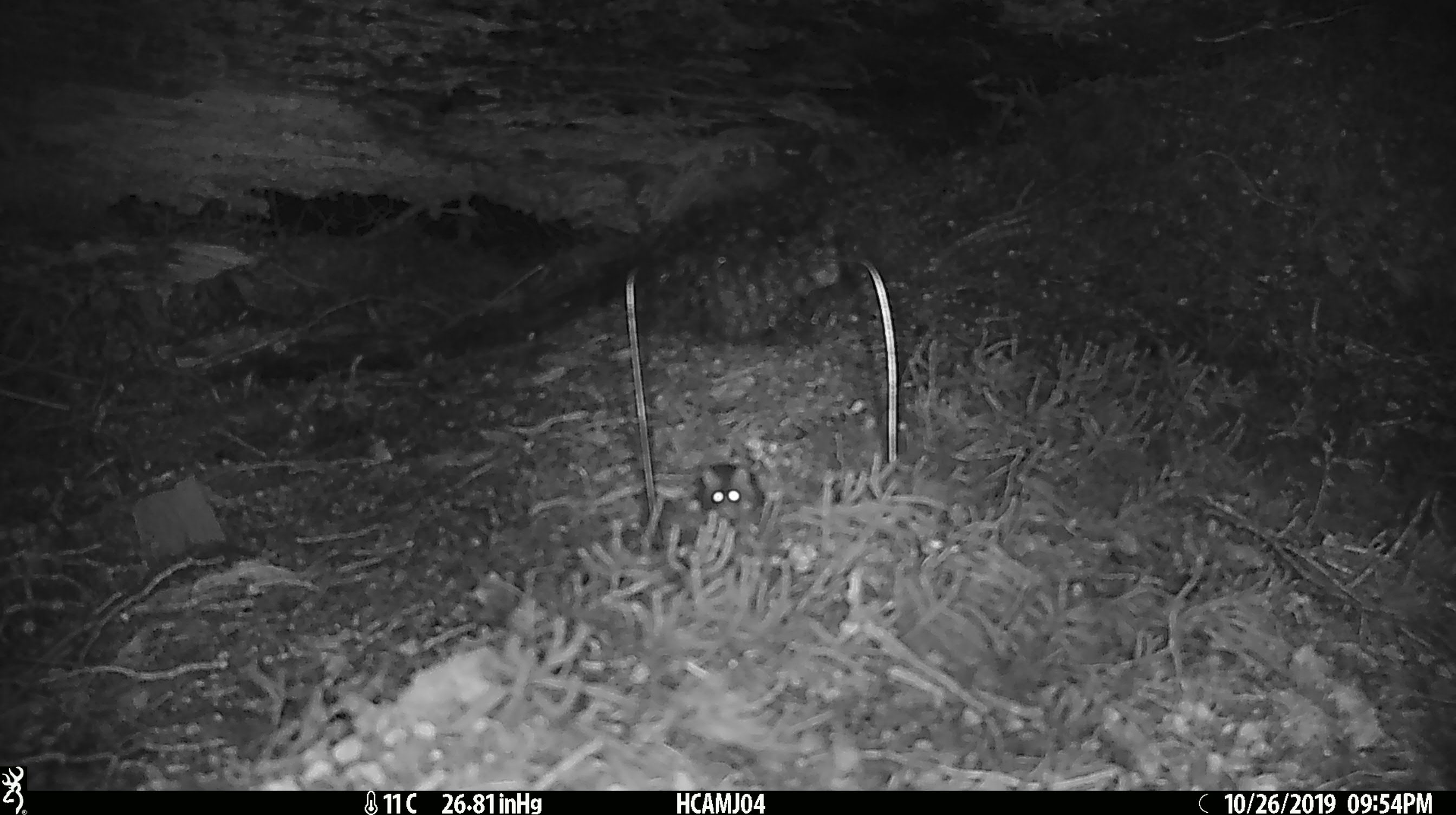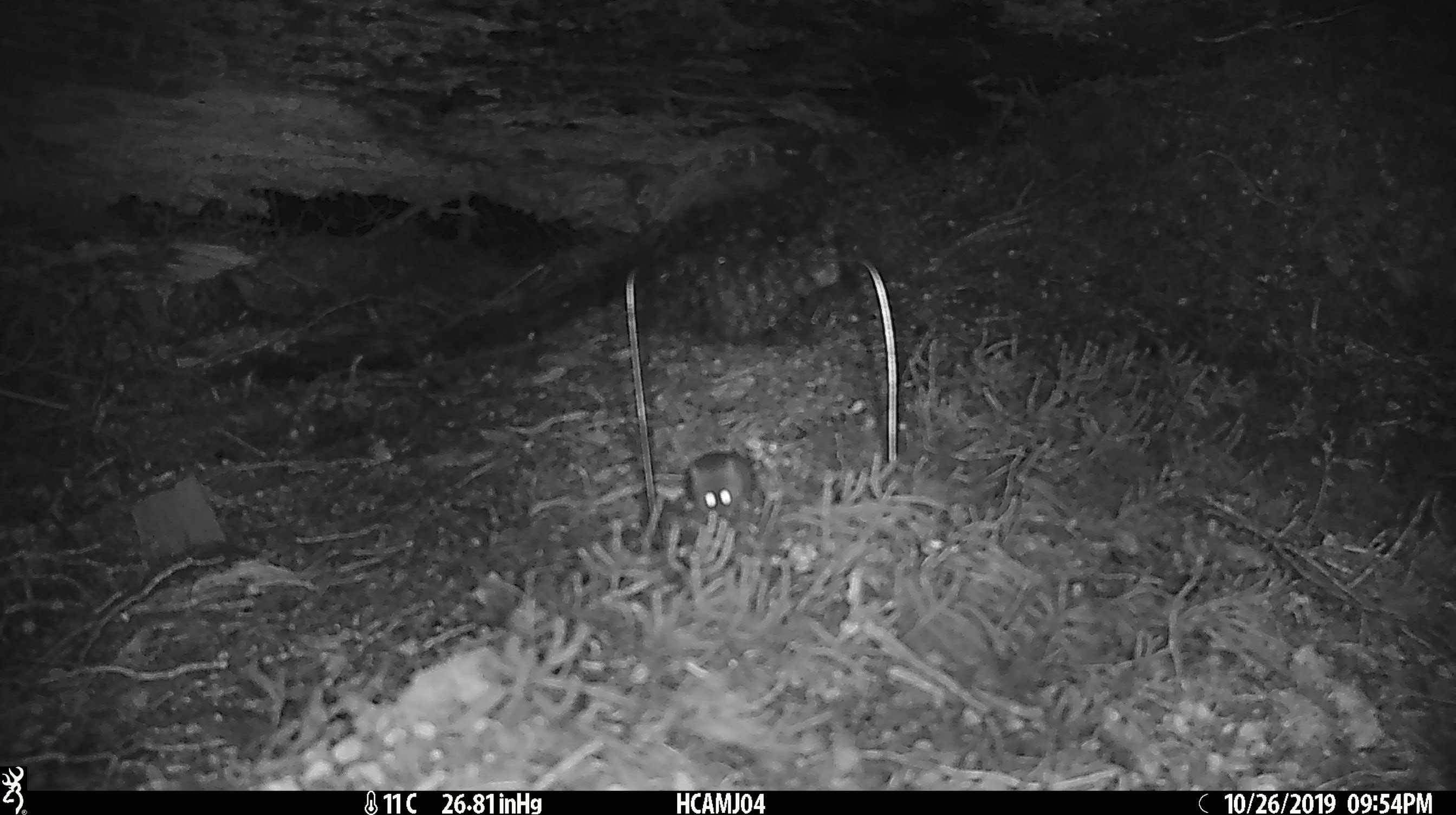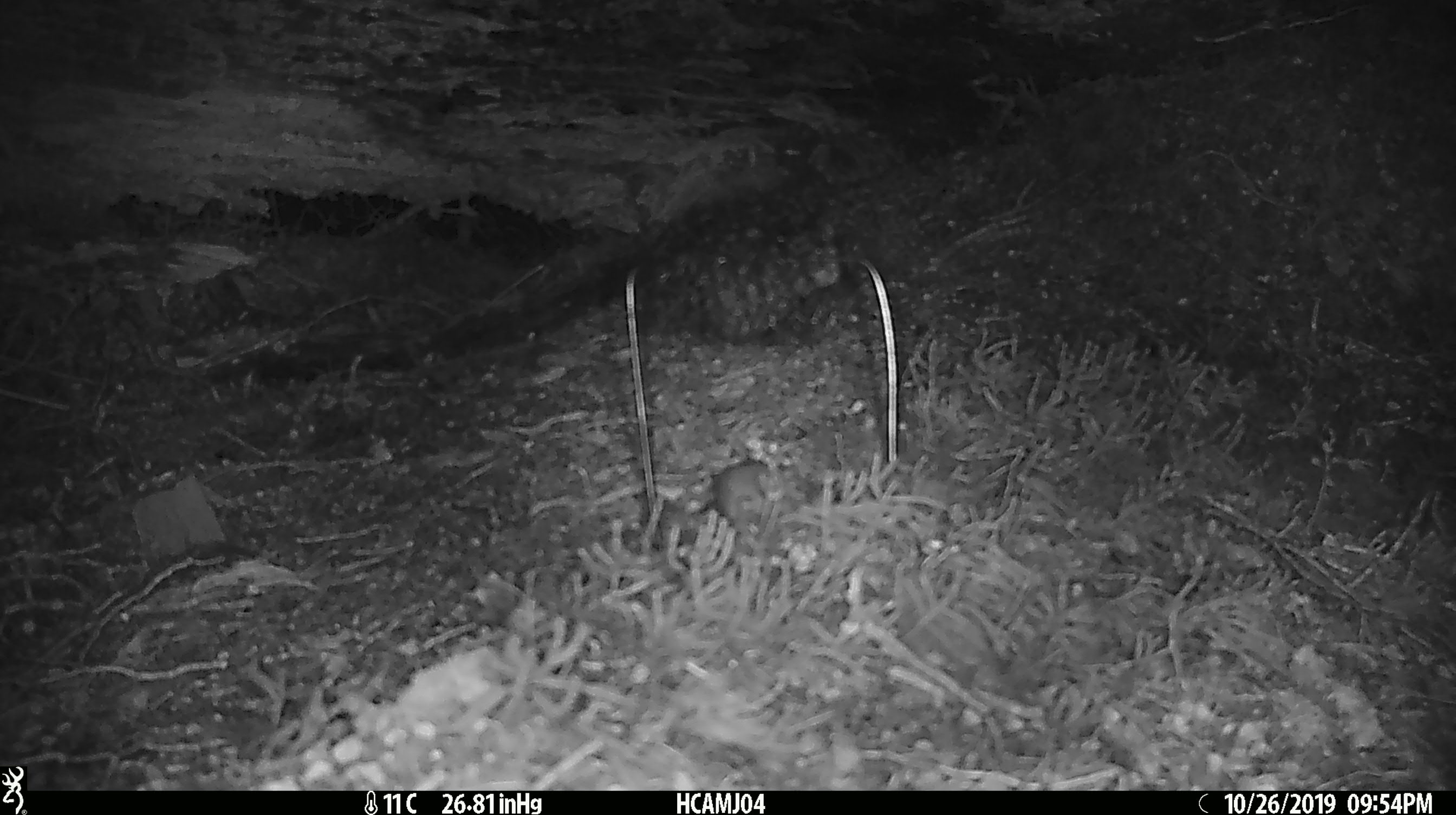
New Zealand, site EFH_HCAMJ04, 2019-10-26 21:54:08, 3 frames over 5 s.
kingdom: Animalia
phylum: Chordata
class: Mammalia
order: Rodentia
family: Muridae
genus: Mus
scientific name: Mus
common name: mouse